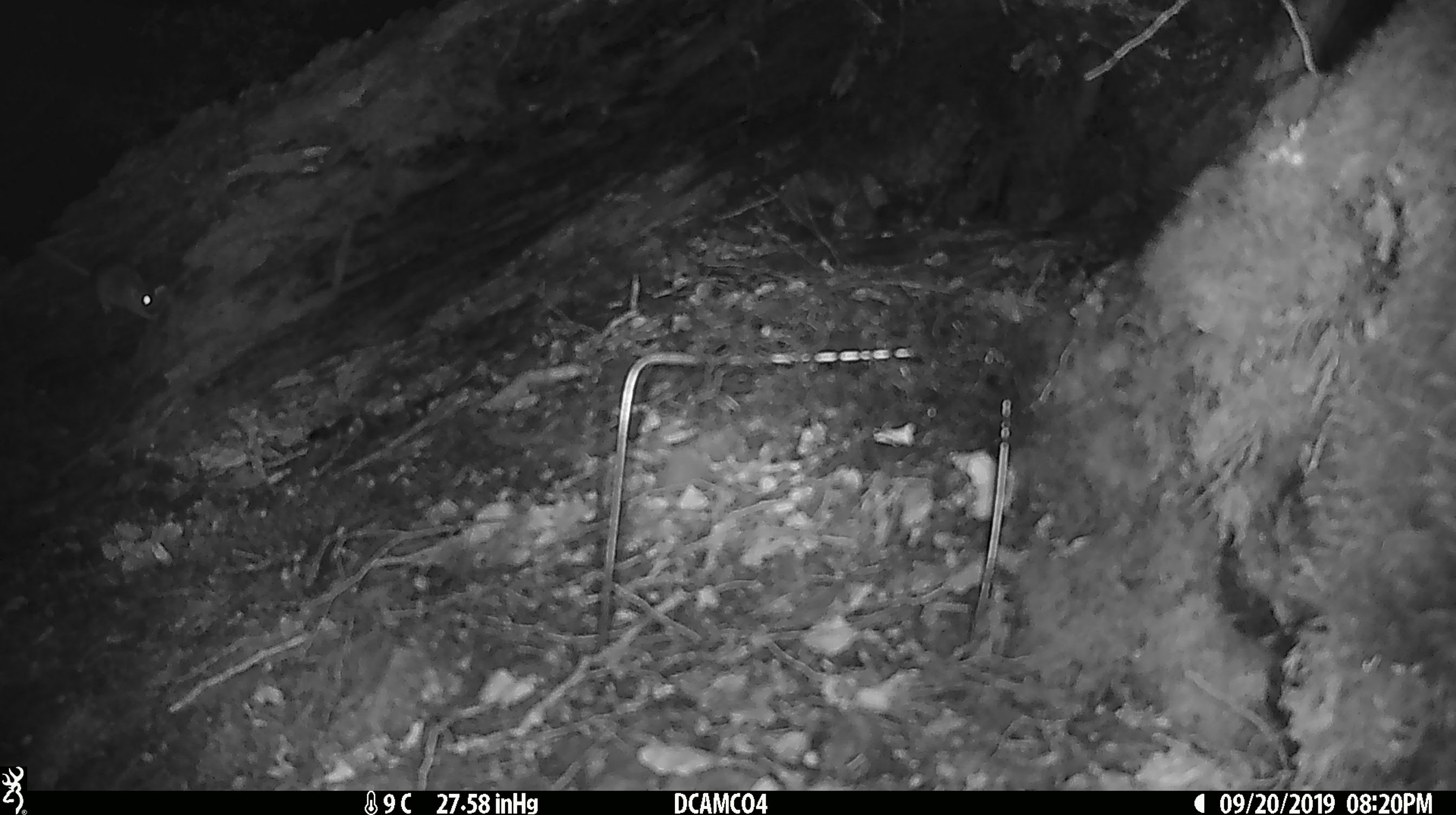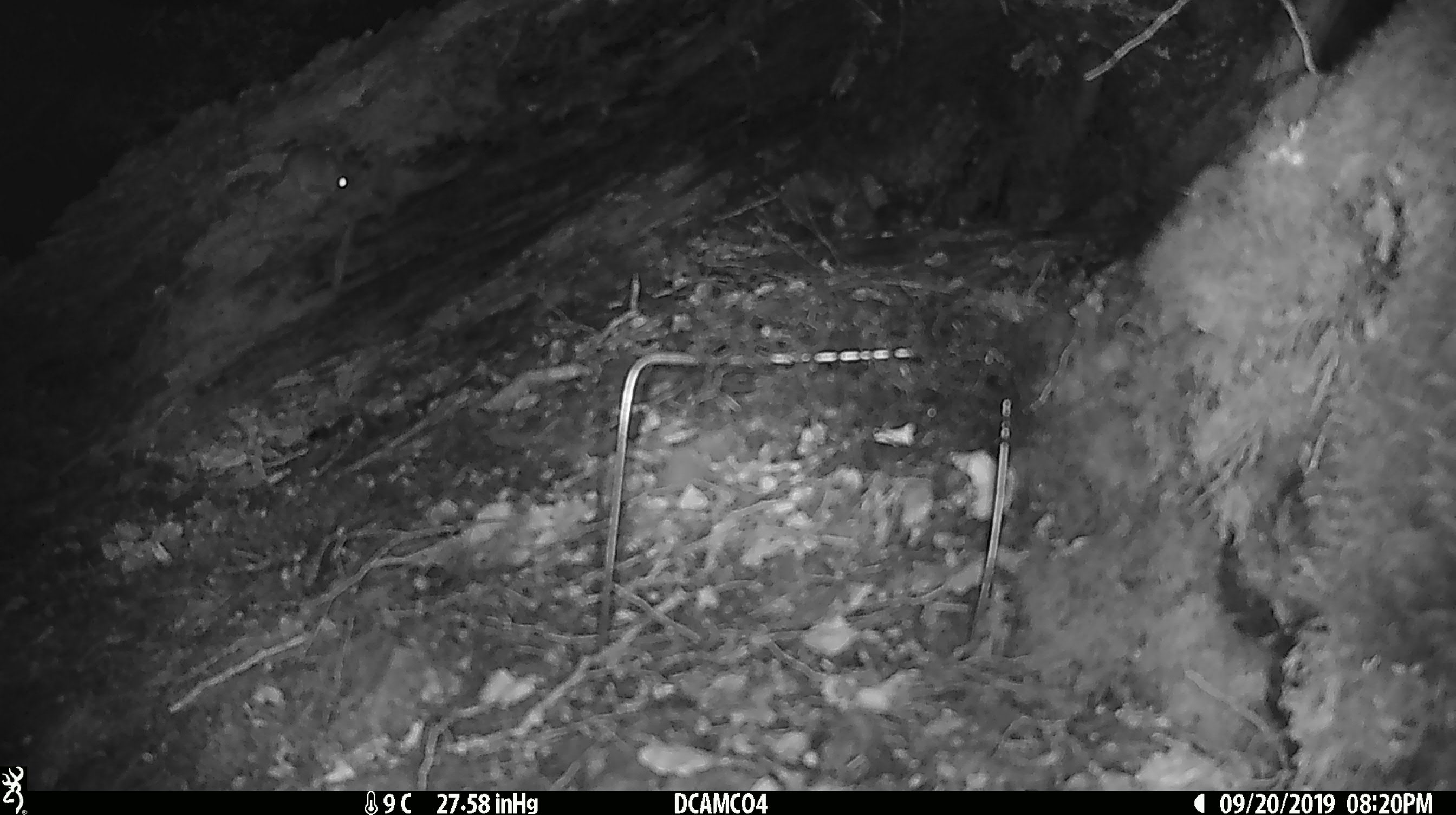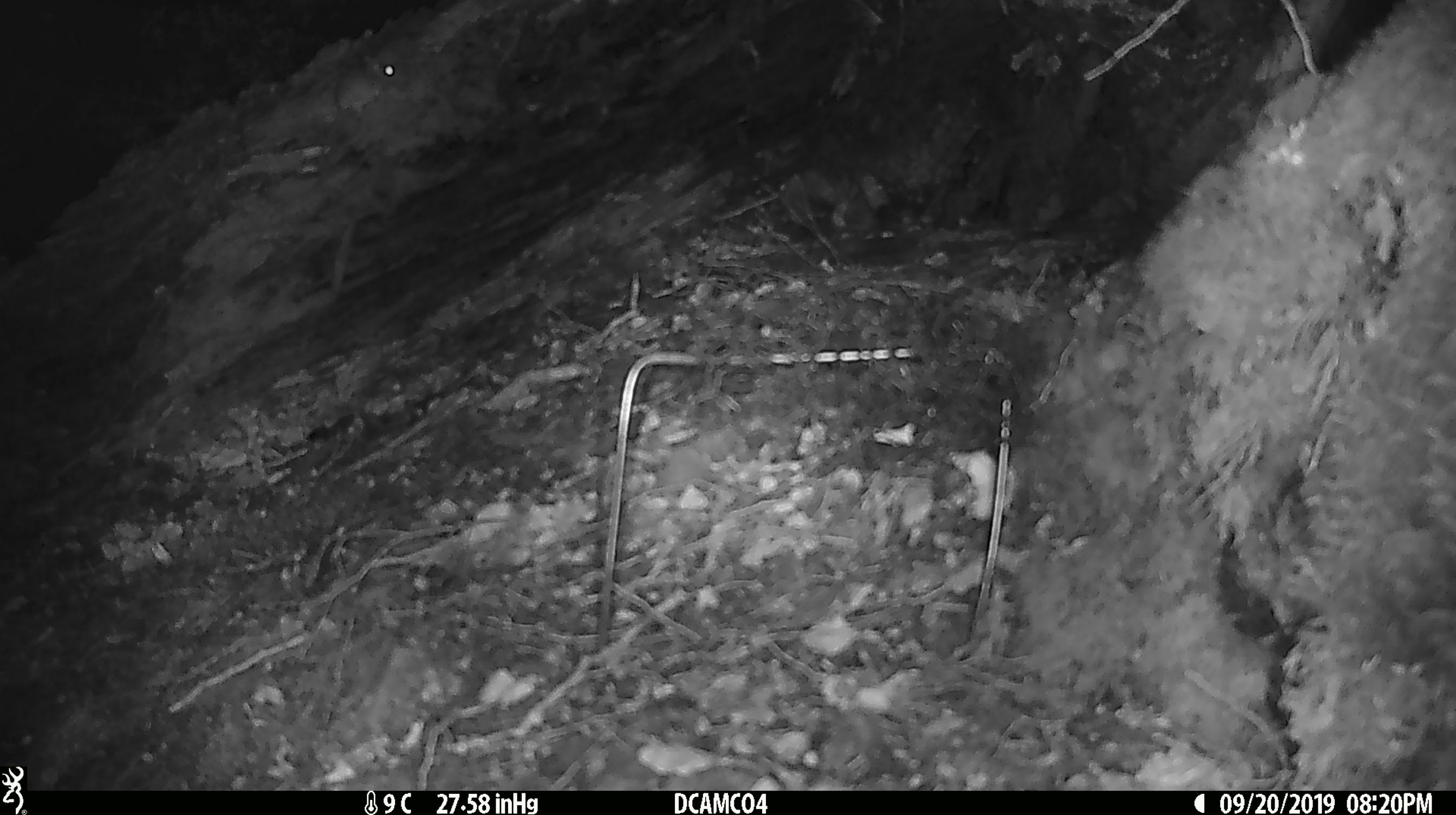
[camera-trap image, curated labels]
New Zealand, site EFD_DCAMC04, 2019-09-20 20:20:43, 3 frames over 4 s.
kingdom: Animalia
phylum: Chordata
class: Mammalia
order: Rodentia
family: Muridae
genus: Mus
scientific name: Mus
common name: mouse